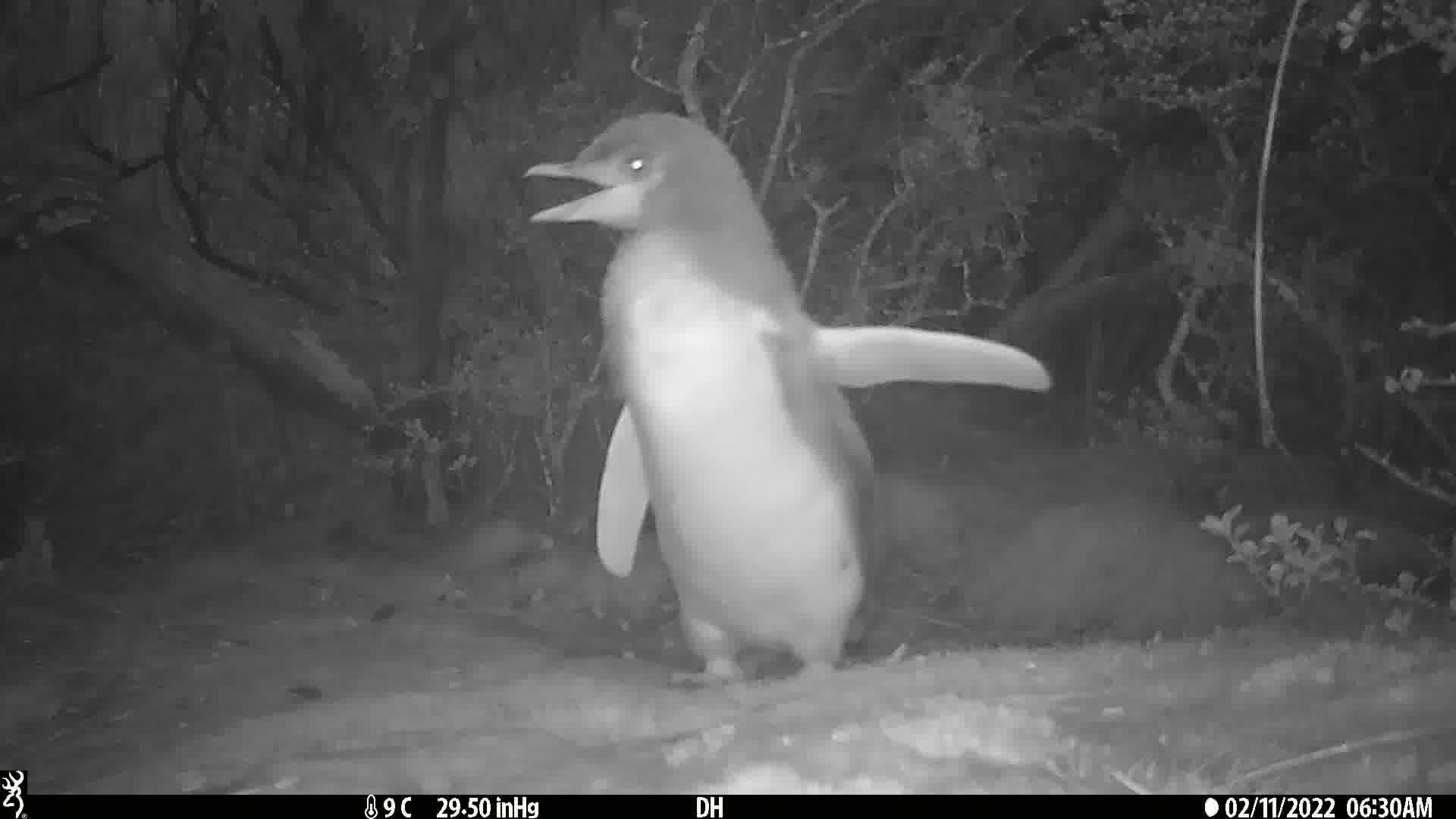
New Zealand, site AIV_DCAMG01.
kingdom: Animalia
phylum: Chordata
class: Aves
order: Sphenisciformes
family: Spheniscidae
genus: Megadyptes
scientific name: Megadyptes antipodes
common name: yellow-eyed penguin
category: yellow eyed penguin